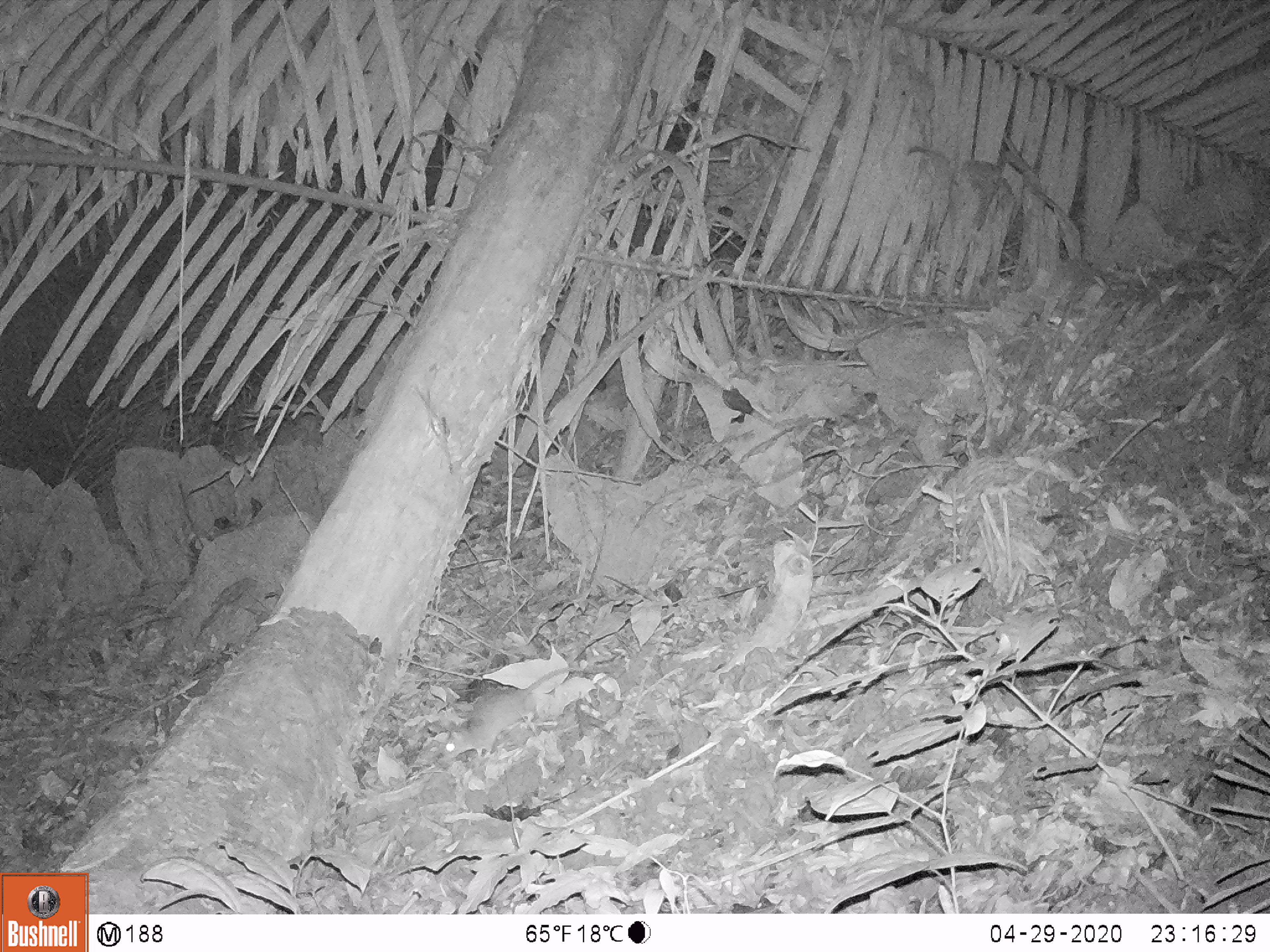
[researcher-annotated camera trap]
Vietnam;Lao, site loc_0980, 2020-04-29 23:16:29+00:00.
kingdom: Animalia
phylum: Chordata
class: Mammalia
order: Rodentia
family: Muridae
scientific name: Muridae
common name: old-world mice and rats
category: unidentified murid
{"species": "unidentified murid (old-world mice and rats) (Muridae)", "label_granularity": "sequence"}